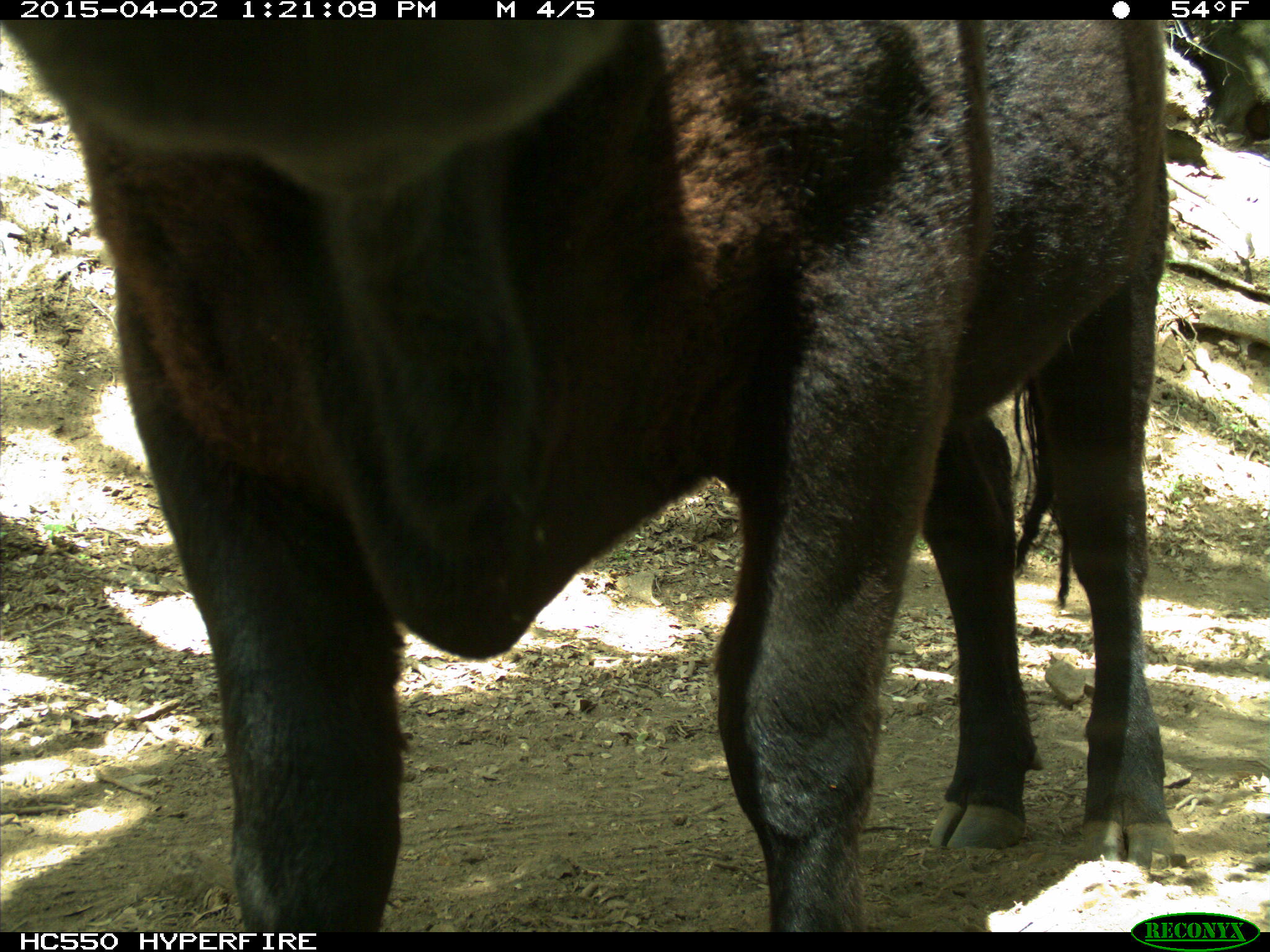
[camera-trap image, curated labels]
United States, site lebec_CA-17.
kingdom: Animalia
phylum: Chordata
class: Mammalia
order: Artiodactyla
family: Bovidae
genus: Bos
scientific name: Bos taurus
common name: domestic cow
Bos taurus (domestic cow).